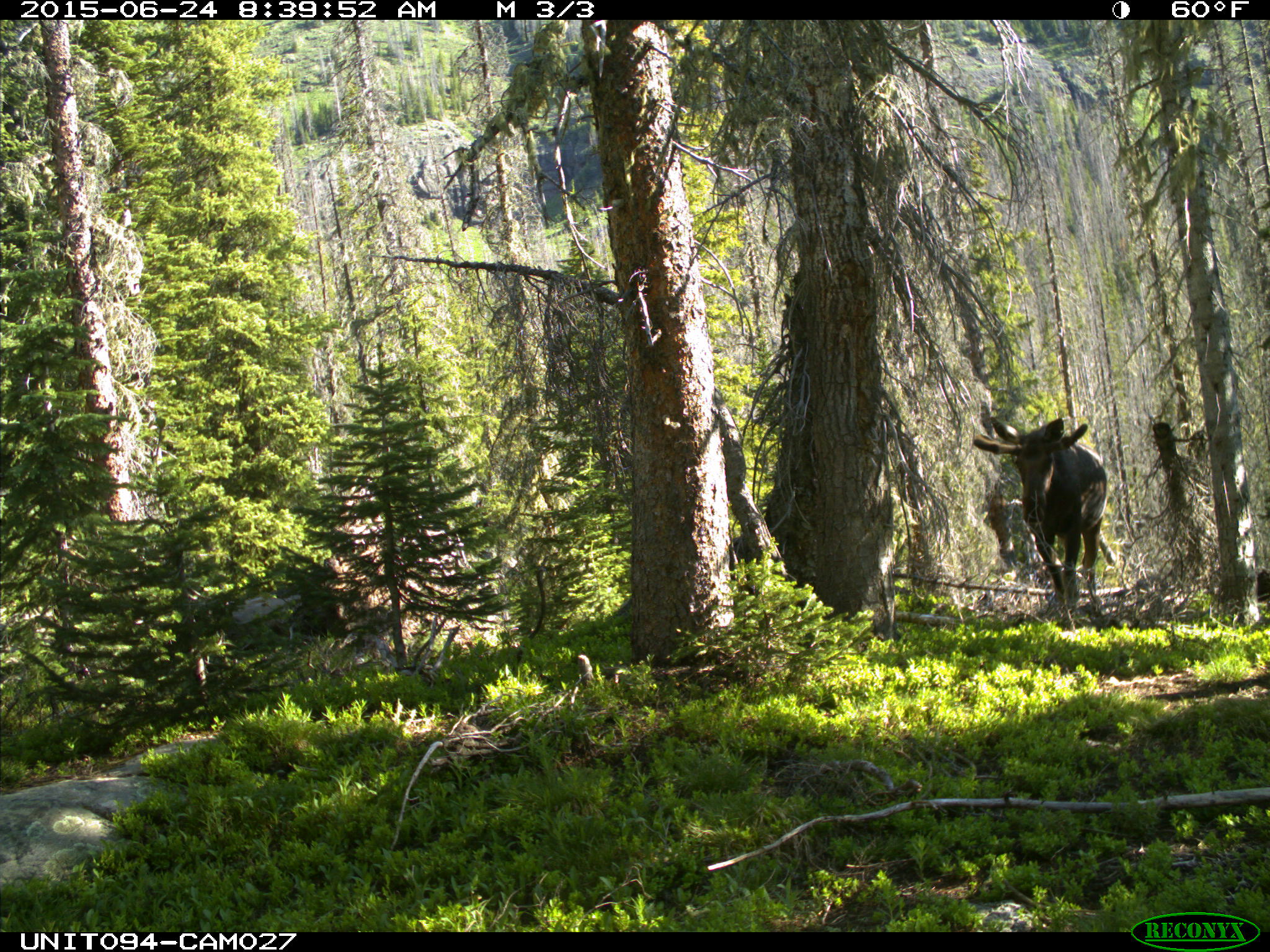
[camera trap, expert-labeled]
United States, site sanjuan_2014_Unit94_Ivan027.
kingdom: Animalia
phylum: Chordata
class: Mammalia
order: Artiodactyla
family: Cervidae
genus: Alces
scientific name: Alces alces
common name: moose